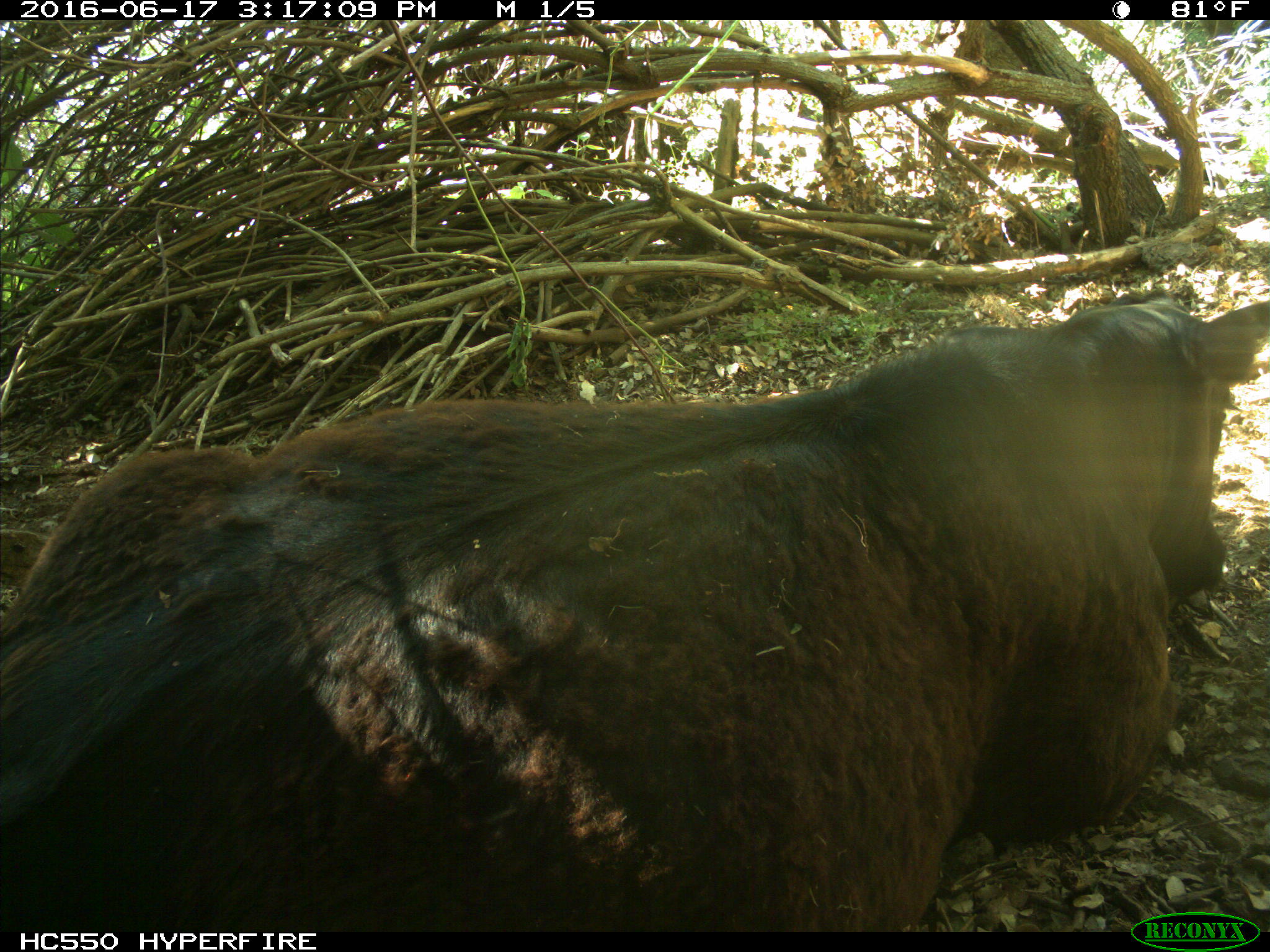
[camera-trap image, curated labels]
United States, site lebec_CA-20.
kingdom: Animalia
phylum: Chordata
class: Mammalia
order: Artiodactyla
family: Bovidae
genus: Bos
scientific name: Bos taurus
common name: domestic cow